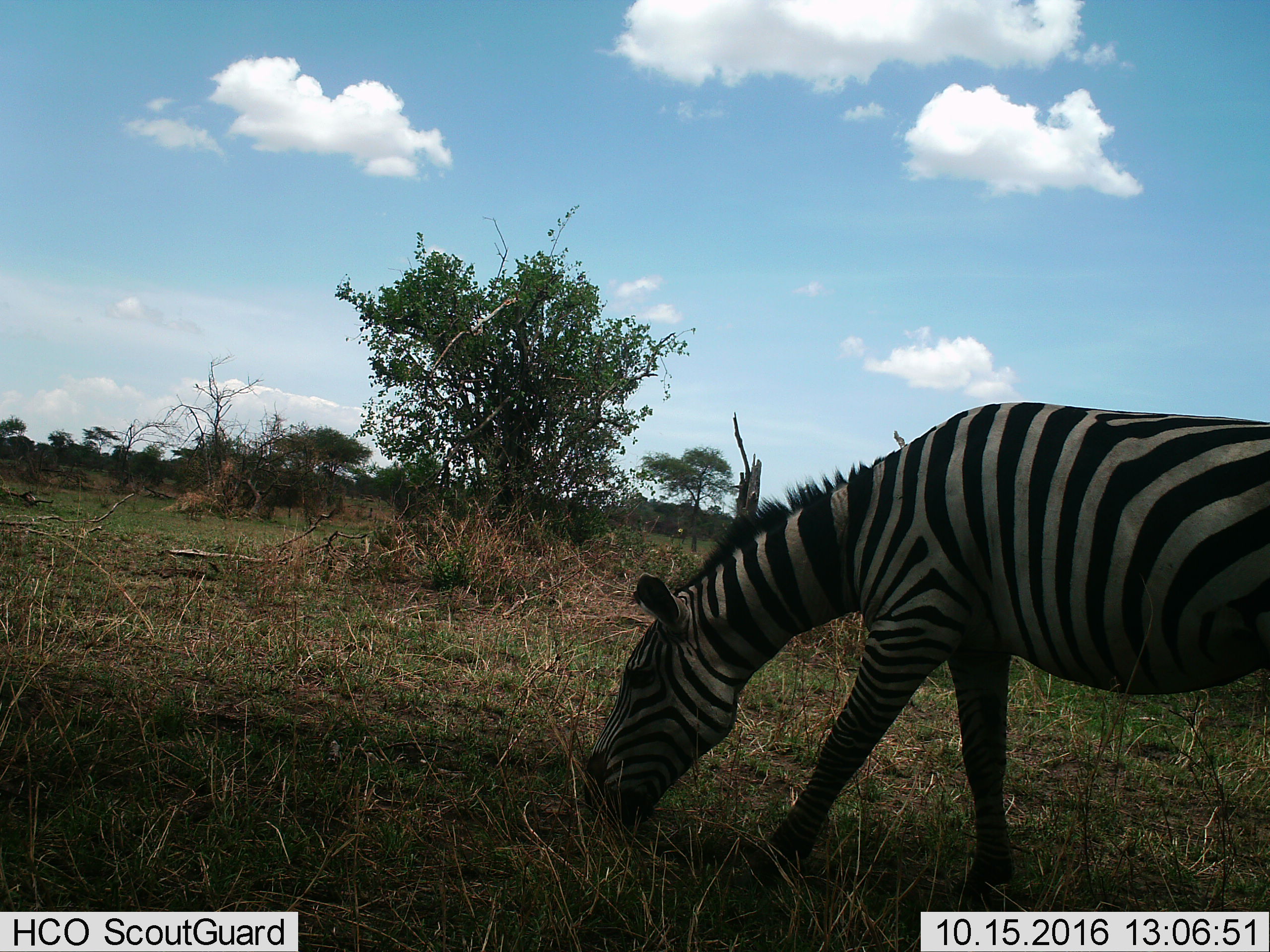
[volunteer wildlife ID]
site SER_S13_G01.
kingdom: Animalia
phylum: Chordata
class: Mammalia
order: Perissodactyla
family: Equidae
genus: Equus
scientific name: Equus quagga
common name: plains zebra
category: zebraplains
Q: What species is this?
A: Zebraplains (plains zebra) (Equus quagga).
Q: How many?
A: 1.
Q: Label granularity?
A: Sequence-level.